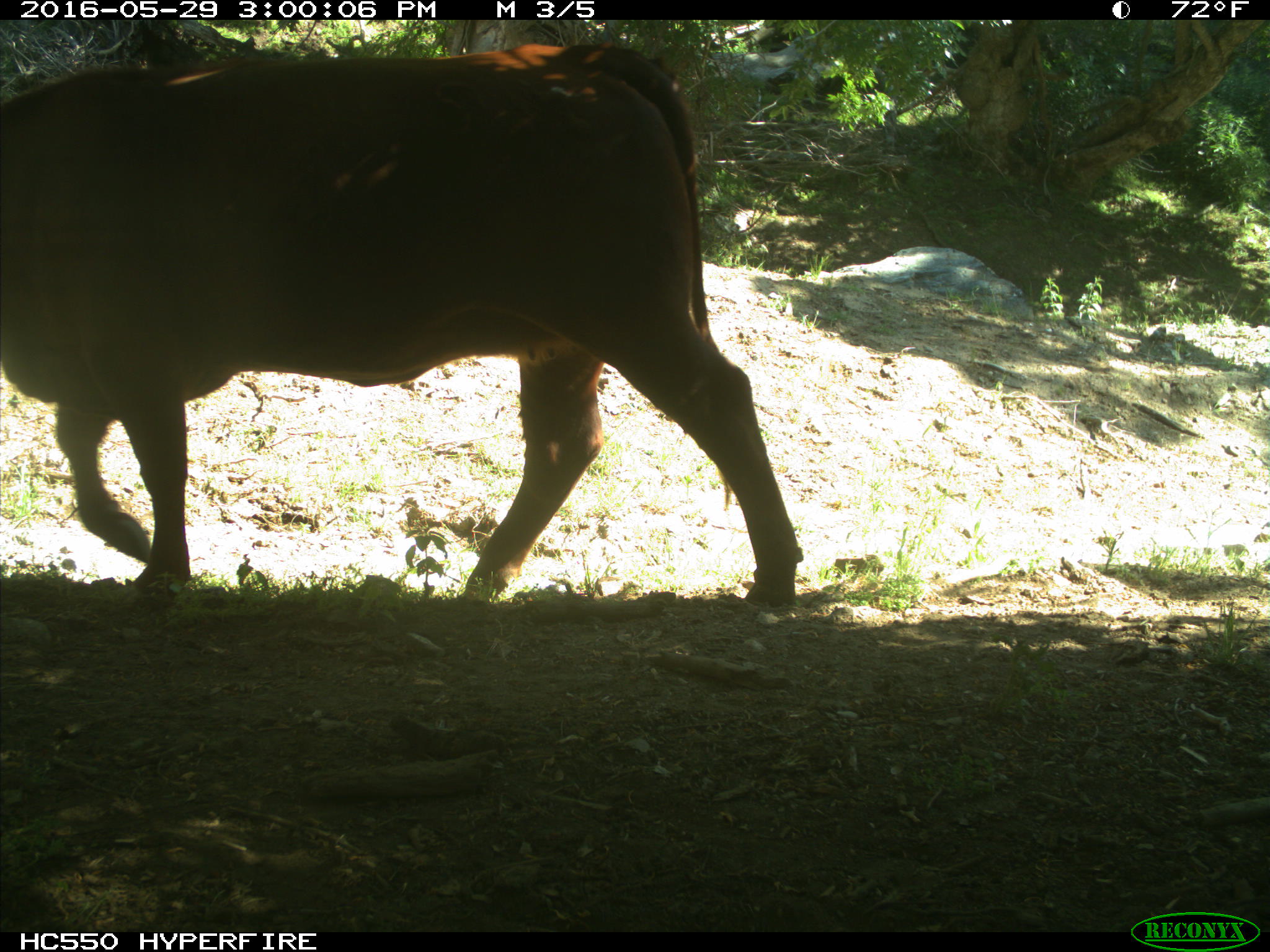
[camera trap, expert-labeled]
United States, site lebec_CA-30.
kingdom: Animalia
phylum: Chordata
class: Mammalia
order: Artiodactyla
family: Bovidae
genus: Bos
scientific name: Bos taurus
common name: domestic cow